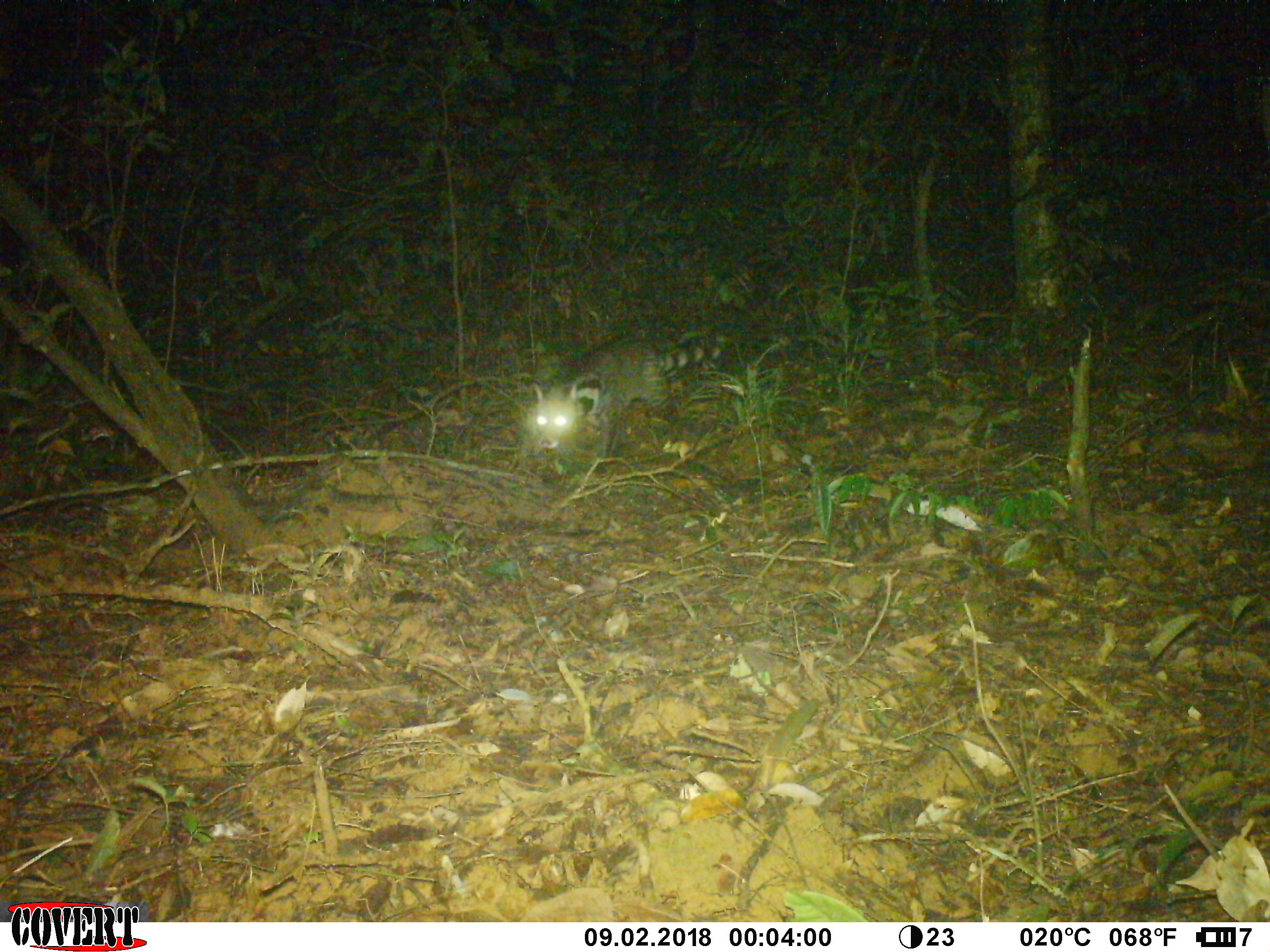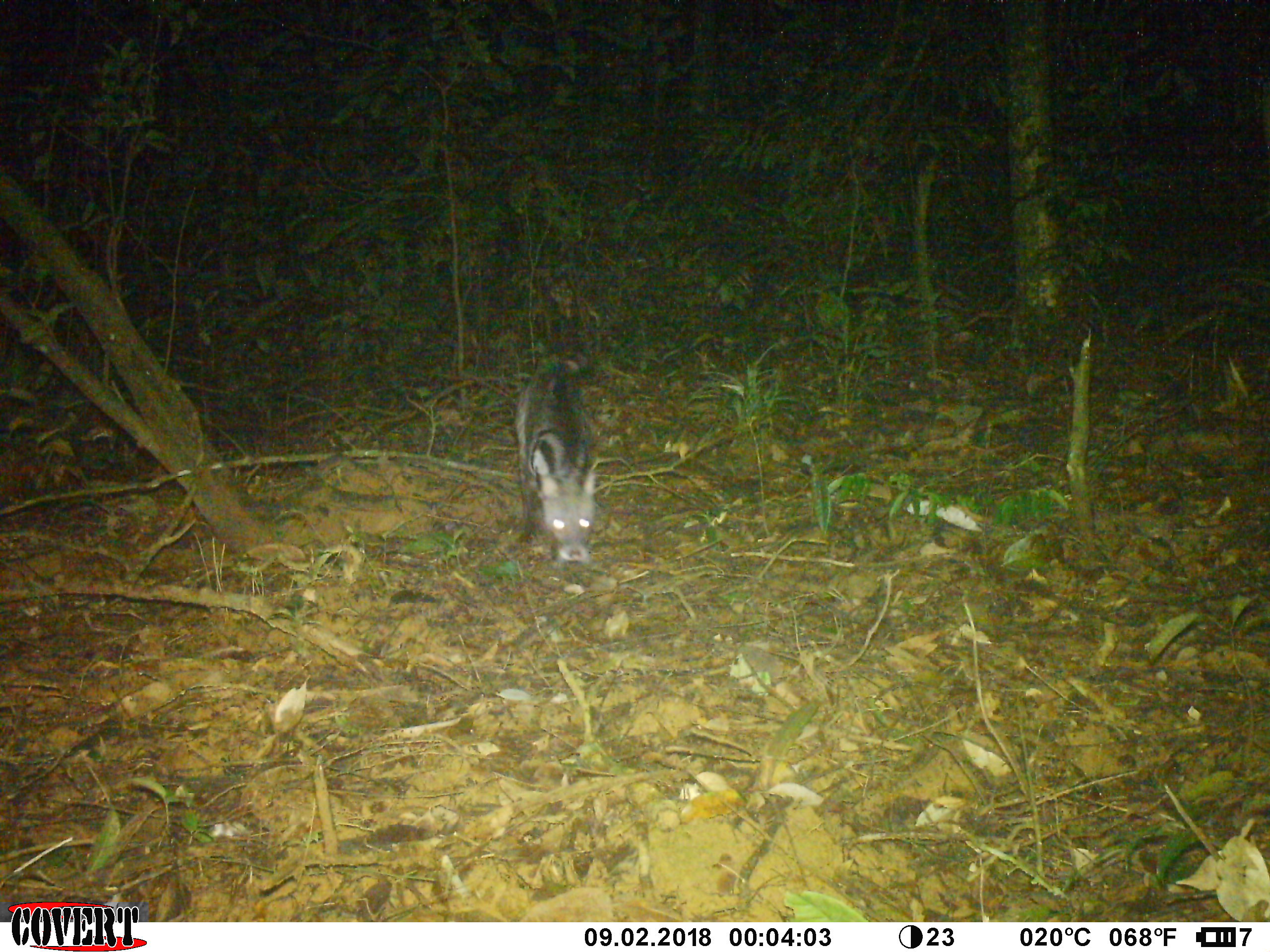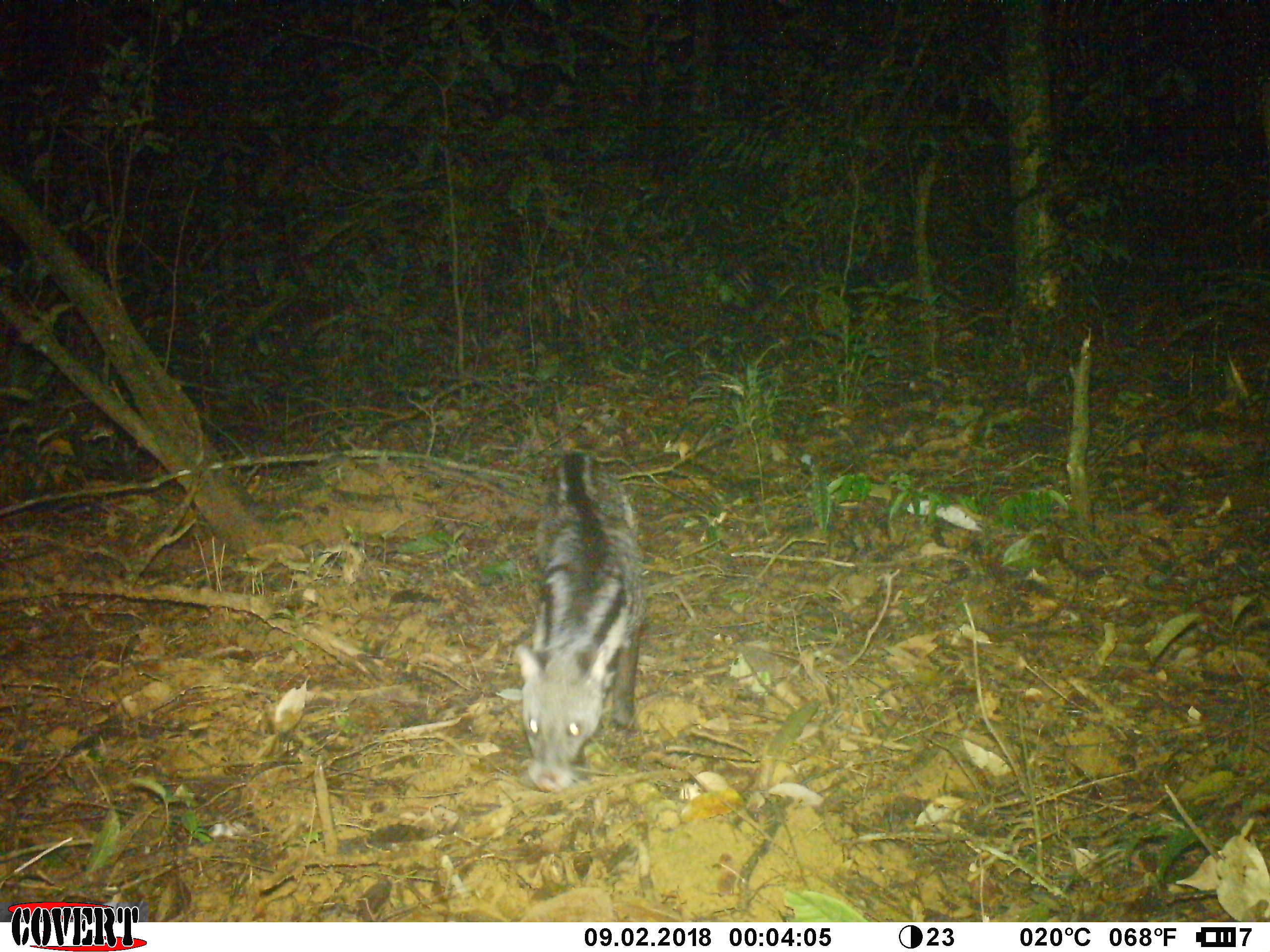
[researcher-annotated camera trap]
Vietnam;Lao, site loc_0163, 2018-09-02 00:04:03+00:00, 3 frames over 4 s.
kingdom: Animalia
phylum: Chordata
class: Mammalia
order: Carnivora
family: Viverridae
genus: Viverra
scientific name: Viverra zibetha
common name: large indian civet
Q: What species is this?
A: Large indian civet (Viverra zibetha).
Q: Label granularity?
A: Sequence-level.